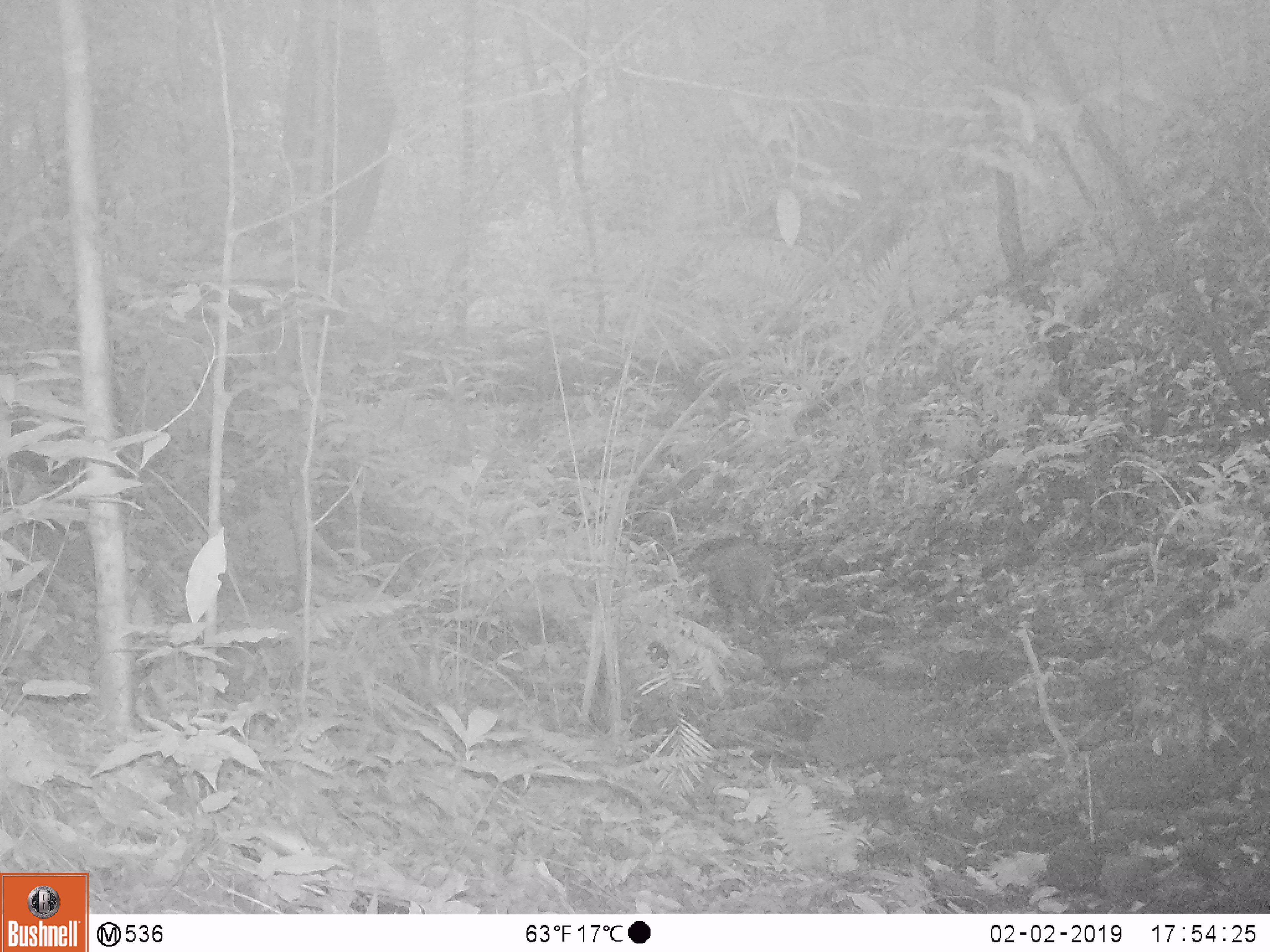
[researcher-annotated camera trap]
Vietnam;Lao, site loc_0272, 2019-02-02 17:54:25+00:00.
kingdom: Animalia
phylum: Chordata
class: Mammalia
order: Artiodactyla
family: Cervidae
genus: Muntiacus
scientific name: Muntiacus vuquangensis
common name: large-antlered muntjac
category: large antlered muntjac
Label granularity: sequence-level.